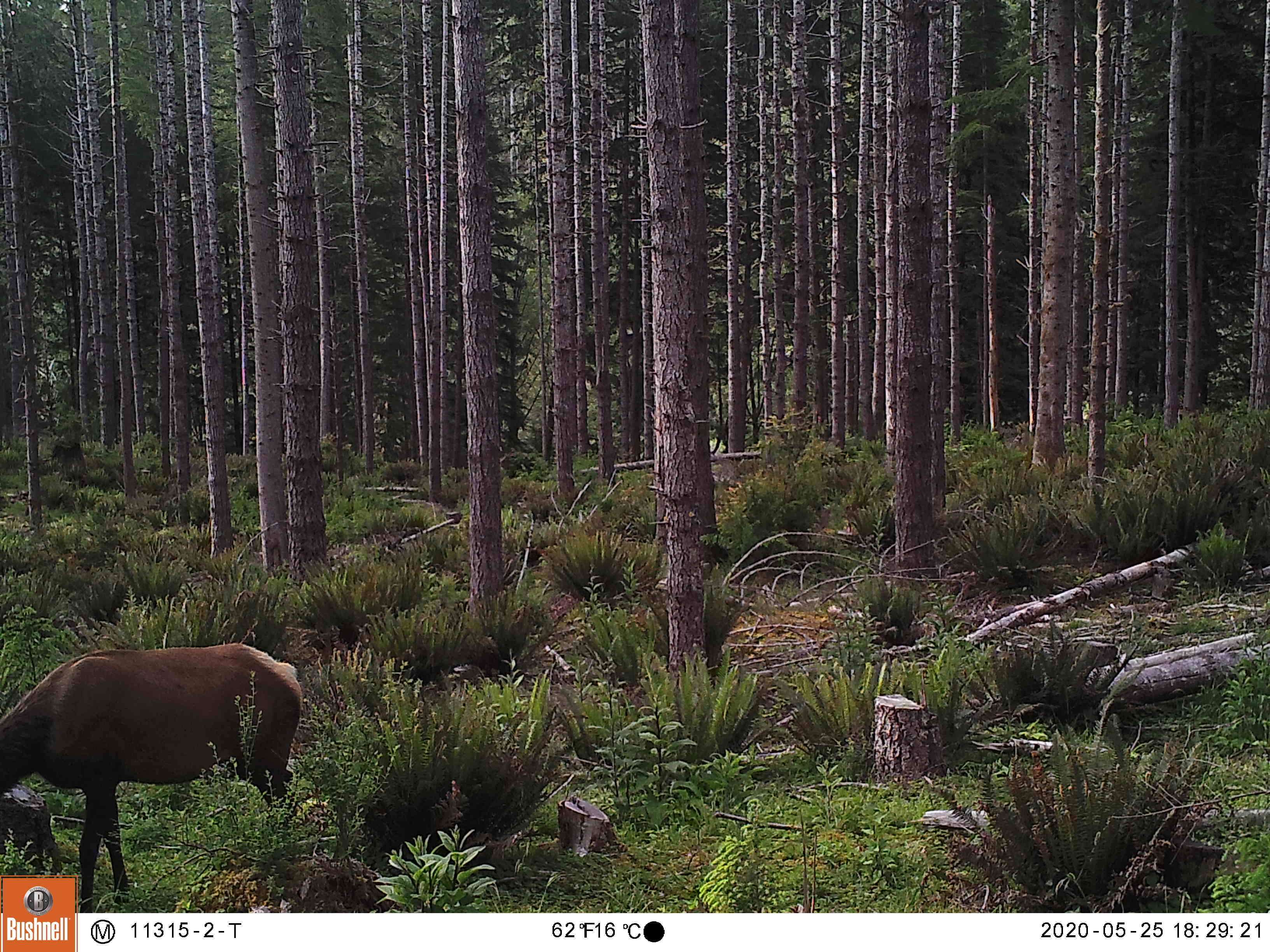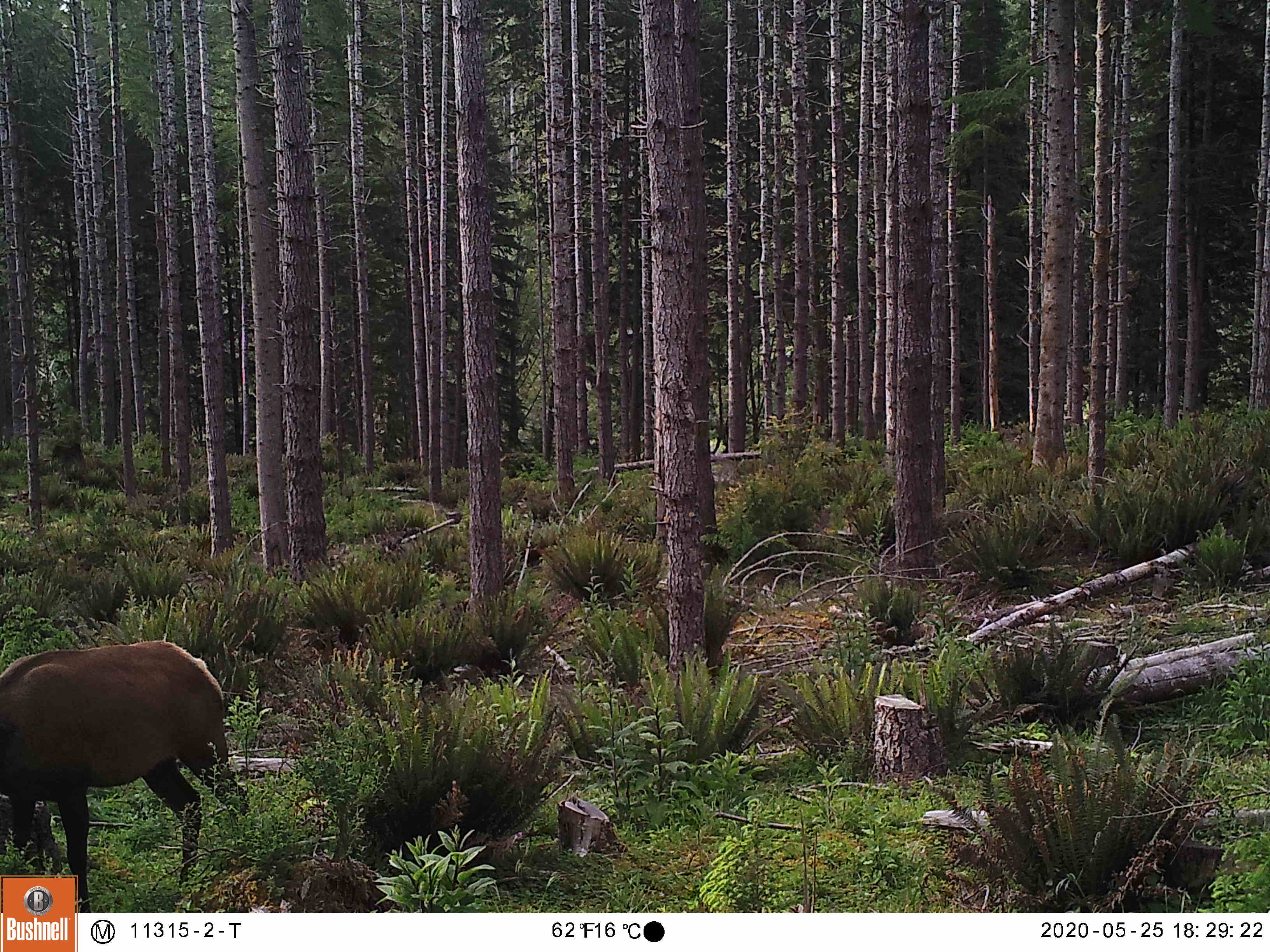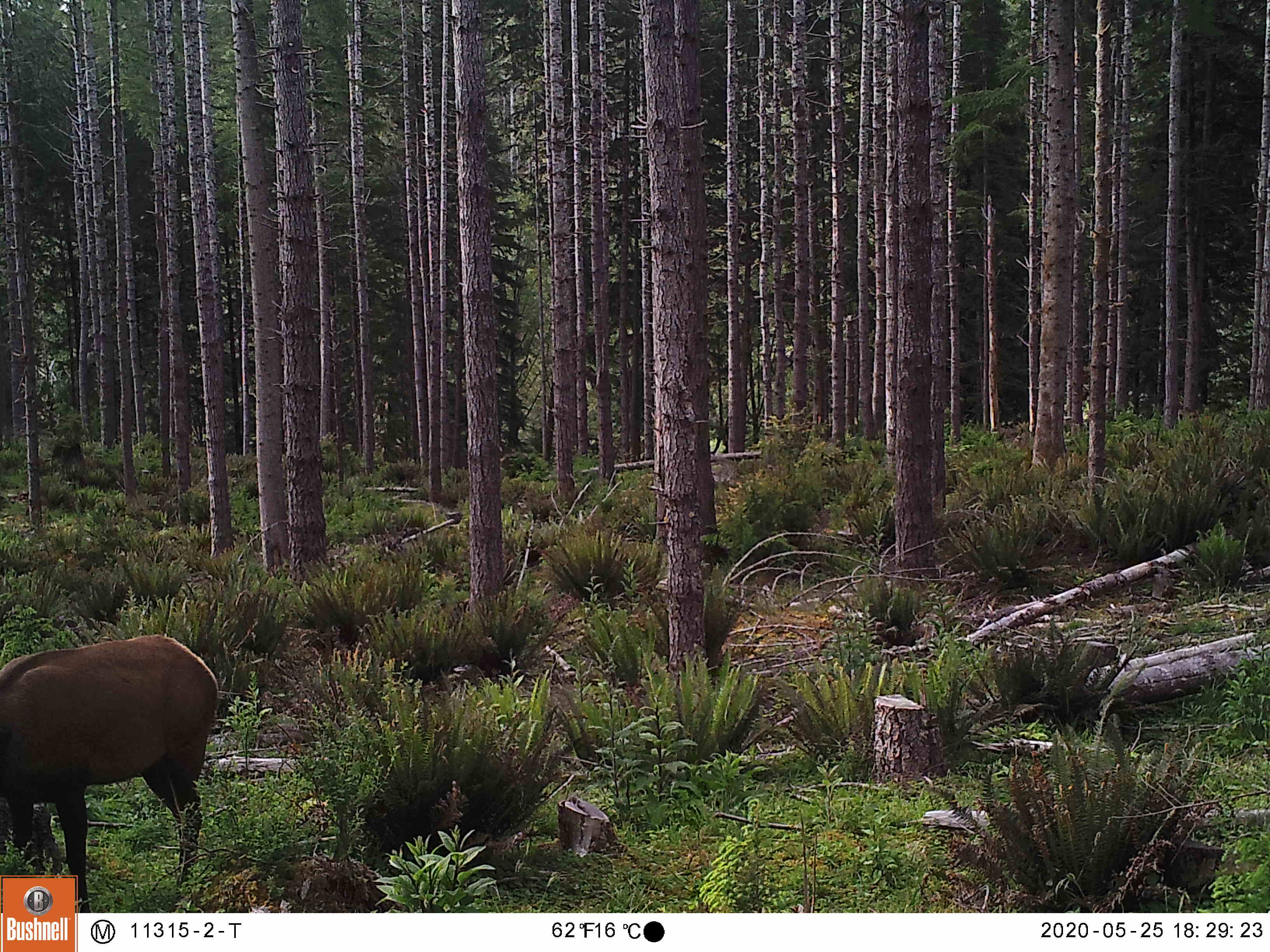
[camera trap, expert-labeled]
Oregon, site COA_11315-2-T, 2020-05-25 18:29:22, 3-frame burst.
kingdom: Animalia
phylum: Chordata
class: Mammalia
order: Artiodactyla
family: Cervidae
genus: Cervus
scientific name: Cervus canadensis roosevelti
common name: roosevelt elk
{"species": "roosevelt elk (Cervus canadensis roosevelti)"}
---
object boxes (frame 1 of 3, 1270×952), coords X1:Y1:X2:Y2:
roosevelt elk: 5:635:305:869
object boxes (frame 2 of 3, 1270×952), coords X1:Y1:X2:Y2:
roosevelt elk: 0:626:256:869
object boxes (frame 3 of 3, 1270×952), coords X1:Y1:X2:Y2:
roosevelt elk: 5:620:225:871